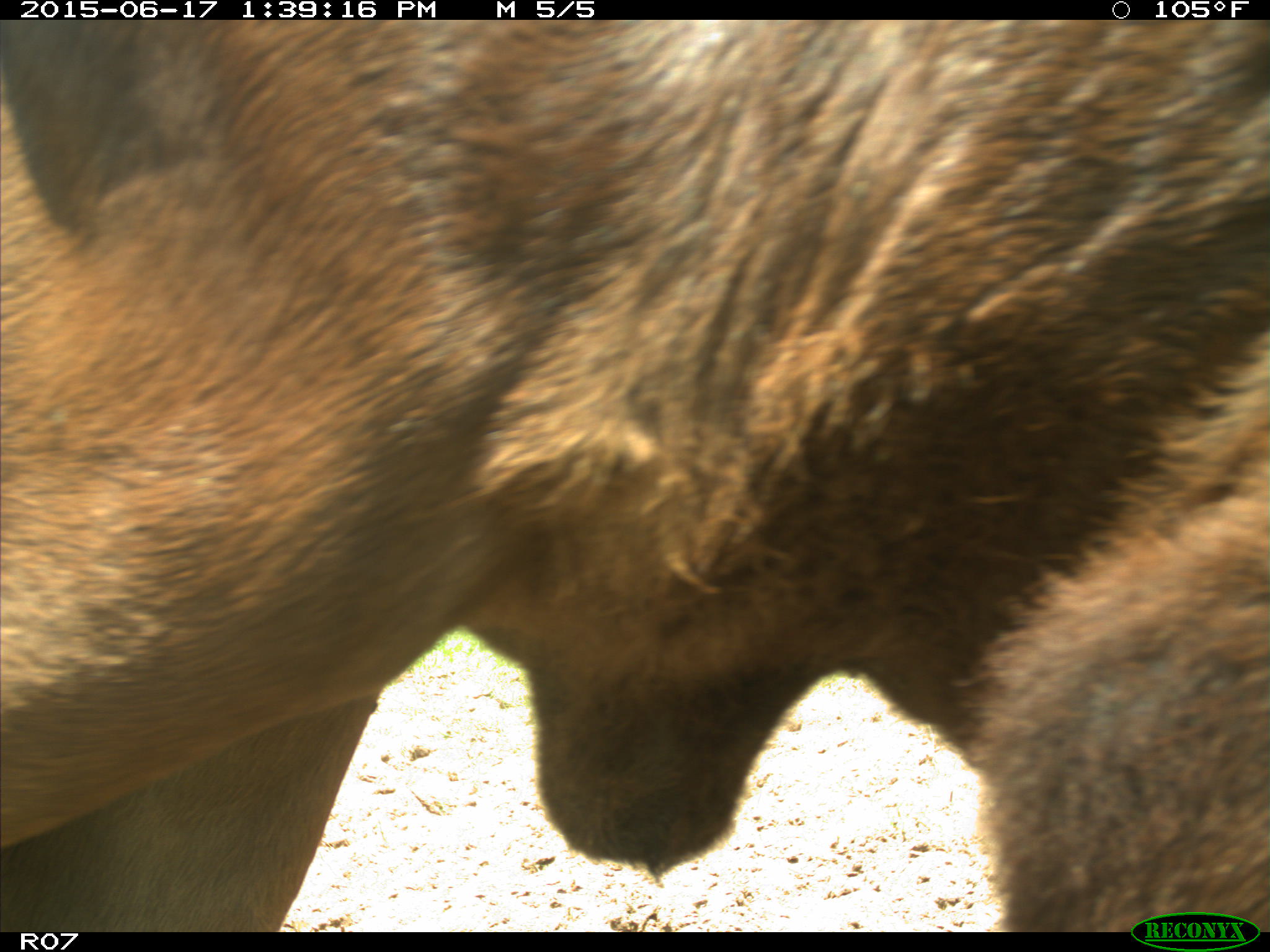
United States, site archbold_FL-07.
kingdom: Animalia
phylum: Chordata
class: Mammalia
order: Artiodactyla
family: Bovidae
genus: Bos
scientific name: Bos taurus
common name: domestic cow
Bos taurus (domestic cow).